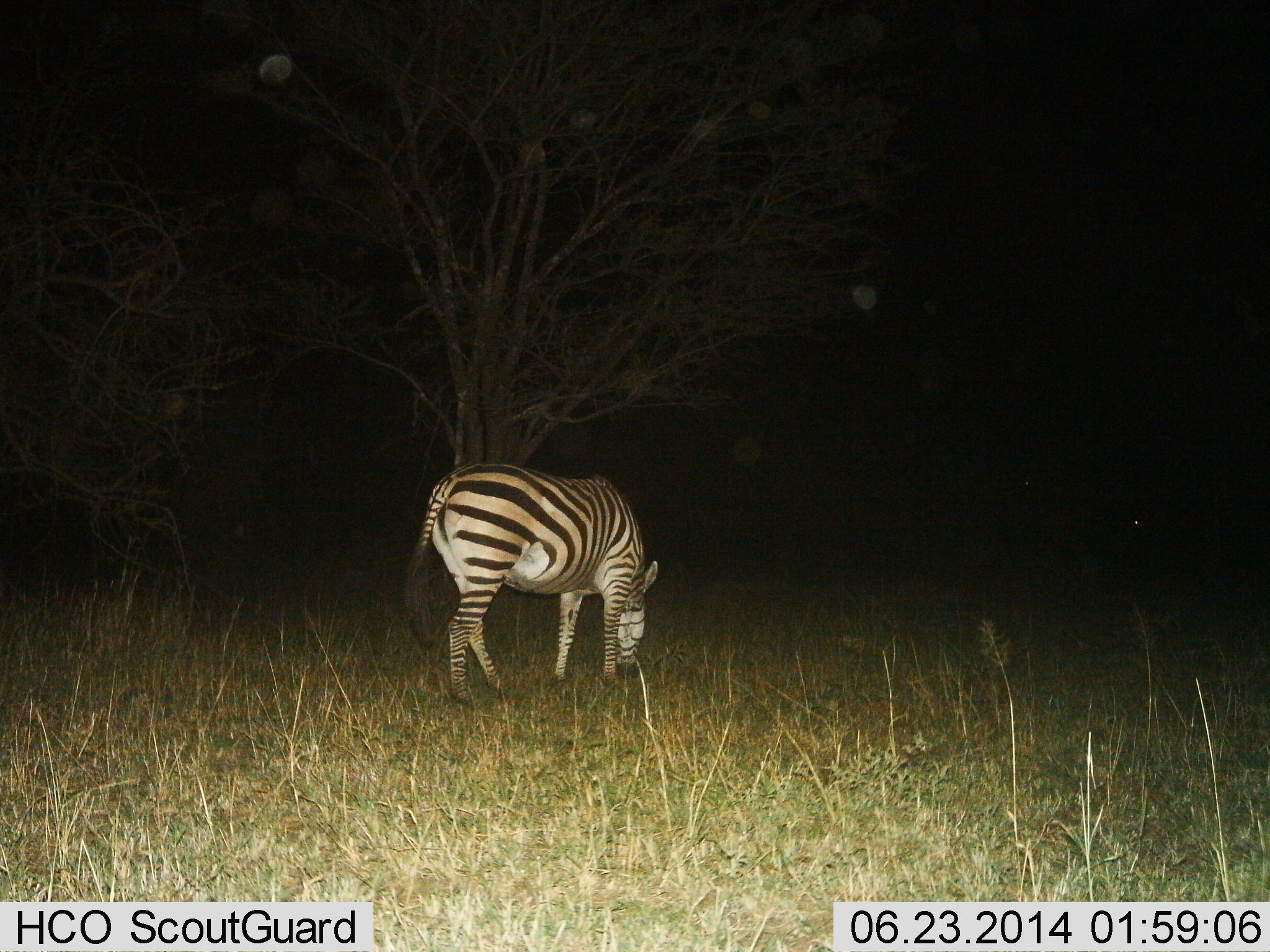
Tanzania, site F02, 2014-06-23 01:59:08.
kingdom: Animalia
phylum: Chordata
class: Mammalia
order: Perissodactyla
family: Equidae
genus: Equus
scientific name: Equus quagga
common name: plains zebra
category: zebra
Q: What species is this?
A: Zebra (plains zebra) (Equus quagga).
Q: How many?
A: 1.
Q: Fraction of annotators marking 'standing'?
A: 30%.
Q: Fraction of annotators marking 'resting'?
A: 0%.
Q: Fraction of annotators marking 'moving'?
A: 0%.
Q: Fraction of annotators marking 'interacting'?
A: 0%.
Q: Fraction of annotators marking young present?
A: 0%.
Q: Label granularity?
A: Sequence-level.